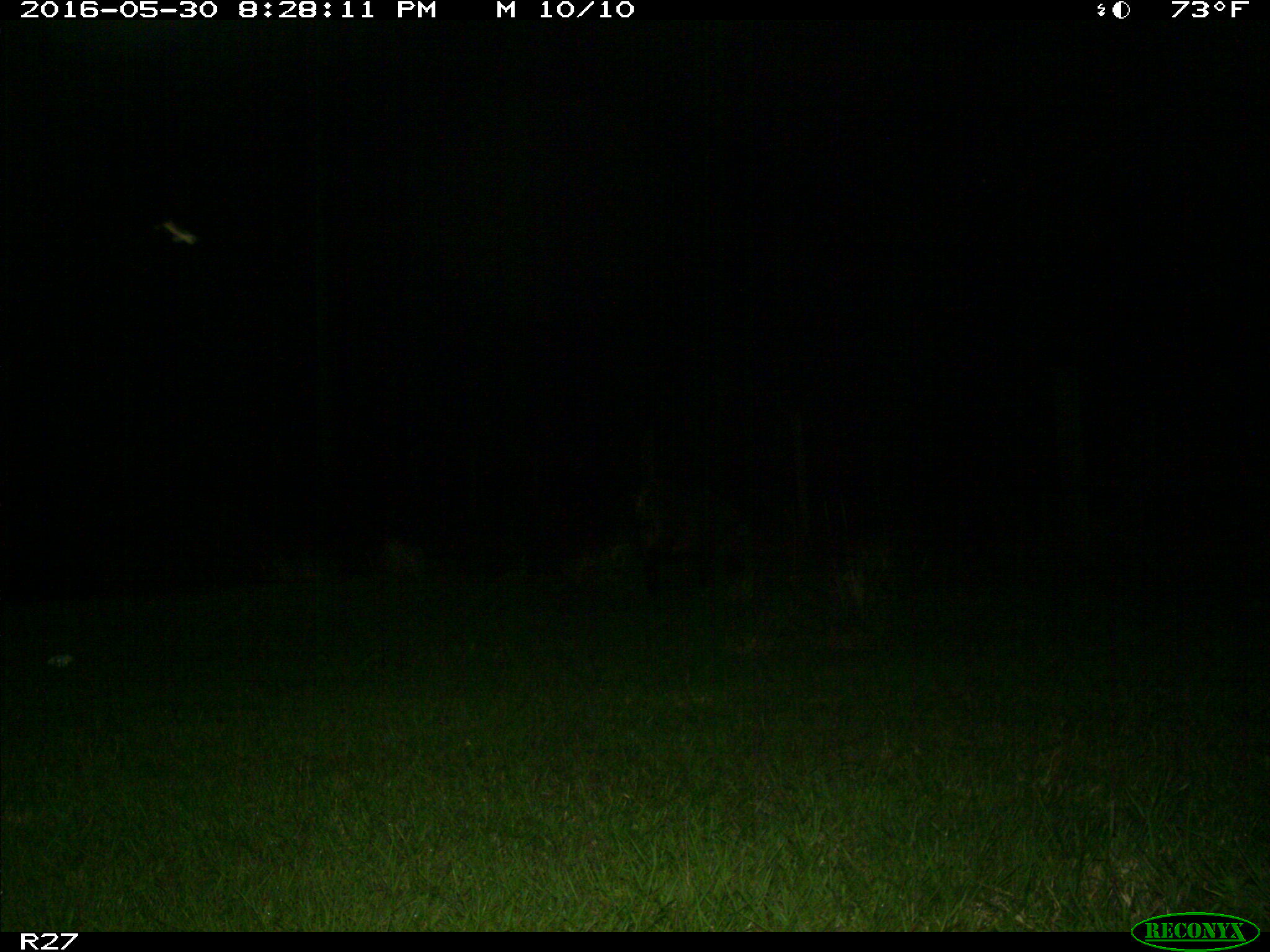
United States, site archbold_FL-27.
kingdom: Animalia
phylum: Chordata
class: Mammalia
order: Artiodactyla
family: Suidae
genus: Sus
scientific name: Sus scrofa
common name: wild boar